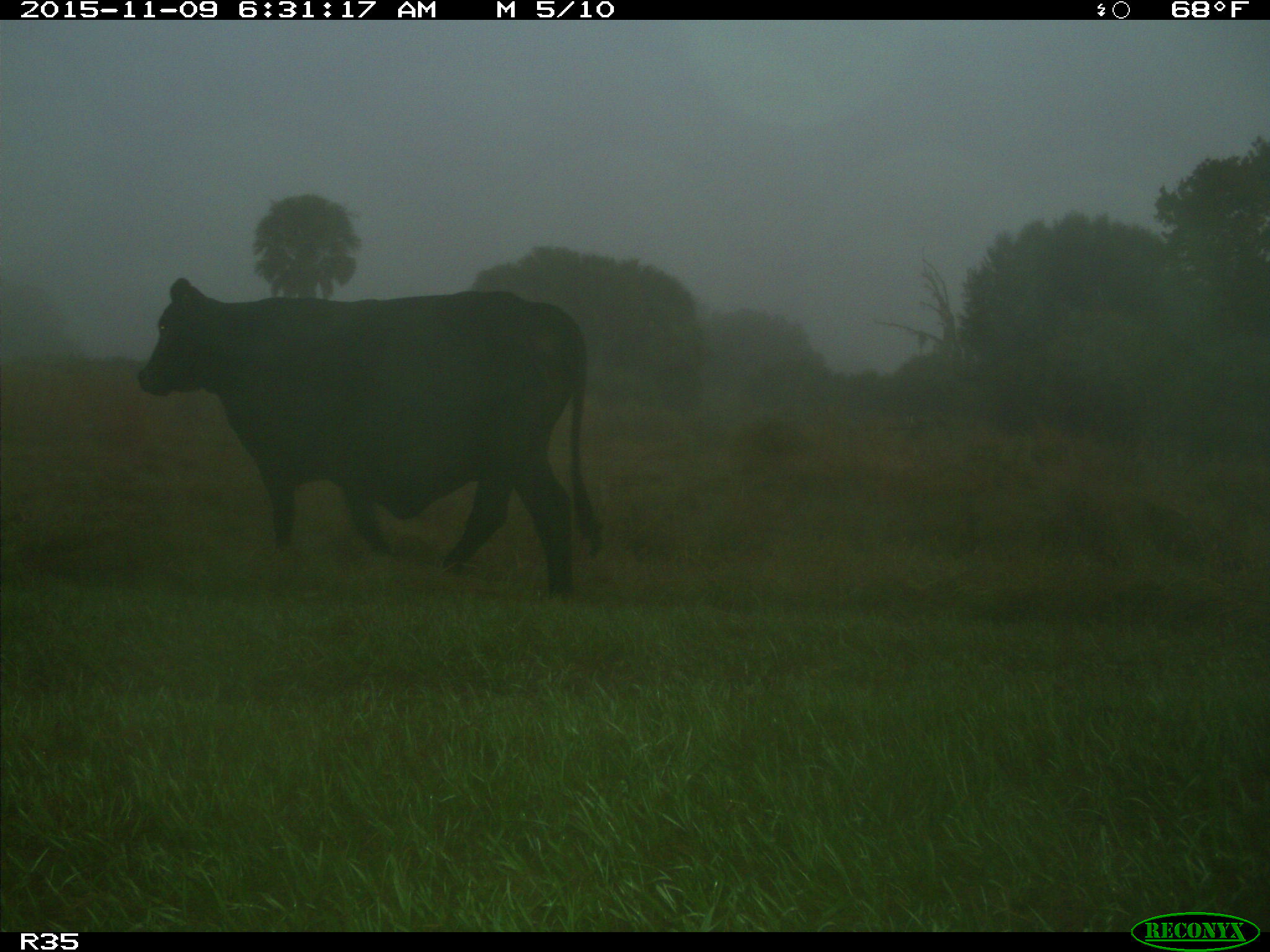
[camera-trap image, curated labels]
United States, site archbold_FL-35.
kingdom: Animalia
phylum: Chordata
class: Mammalia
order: Artiodactyla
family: Bovidae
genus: Bos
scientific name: Bos taurus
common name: domestic cow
Bos taurus (domestic cow).